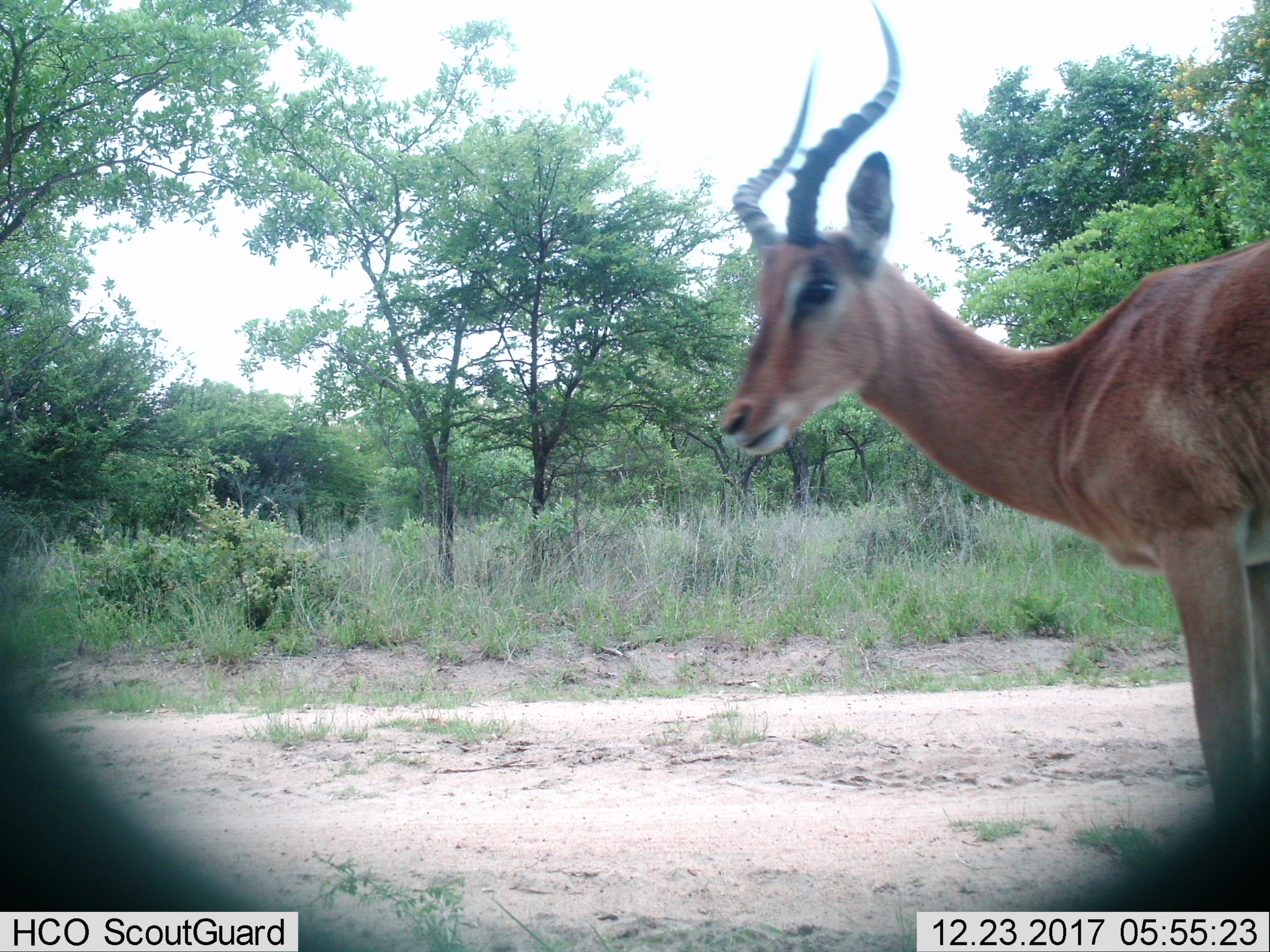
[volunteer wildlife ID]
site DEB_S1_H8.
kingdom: Animalia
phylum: Chordata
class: Mammalia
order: Artiodactyla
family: Bovidae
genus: Aepyceros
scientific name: Aepyceros melampus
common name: impala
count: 1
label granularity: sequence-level